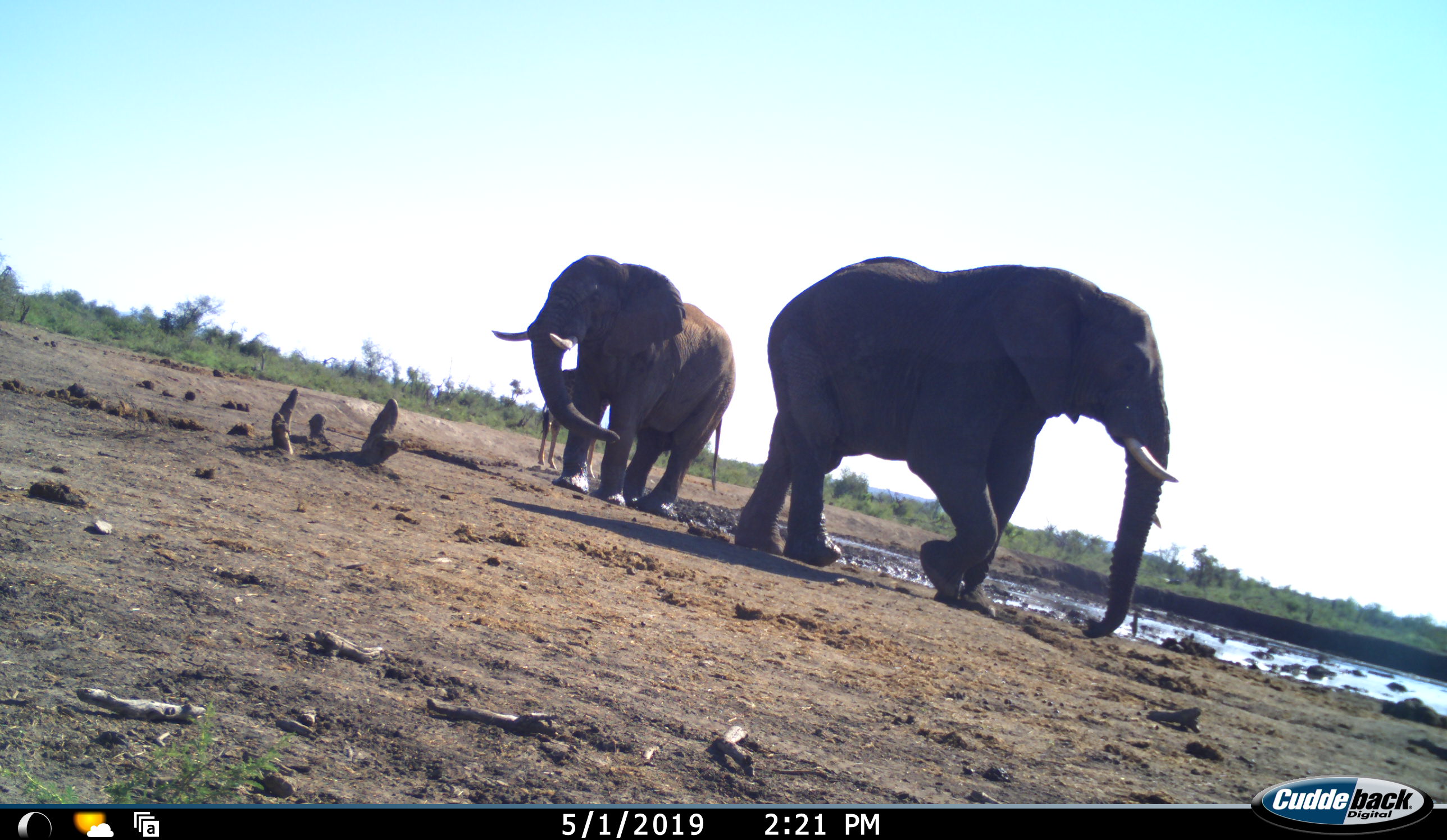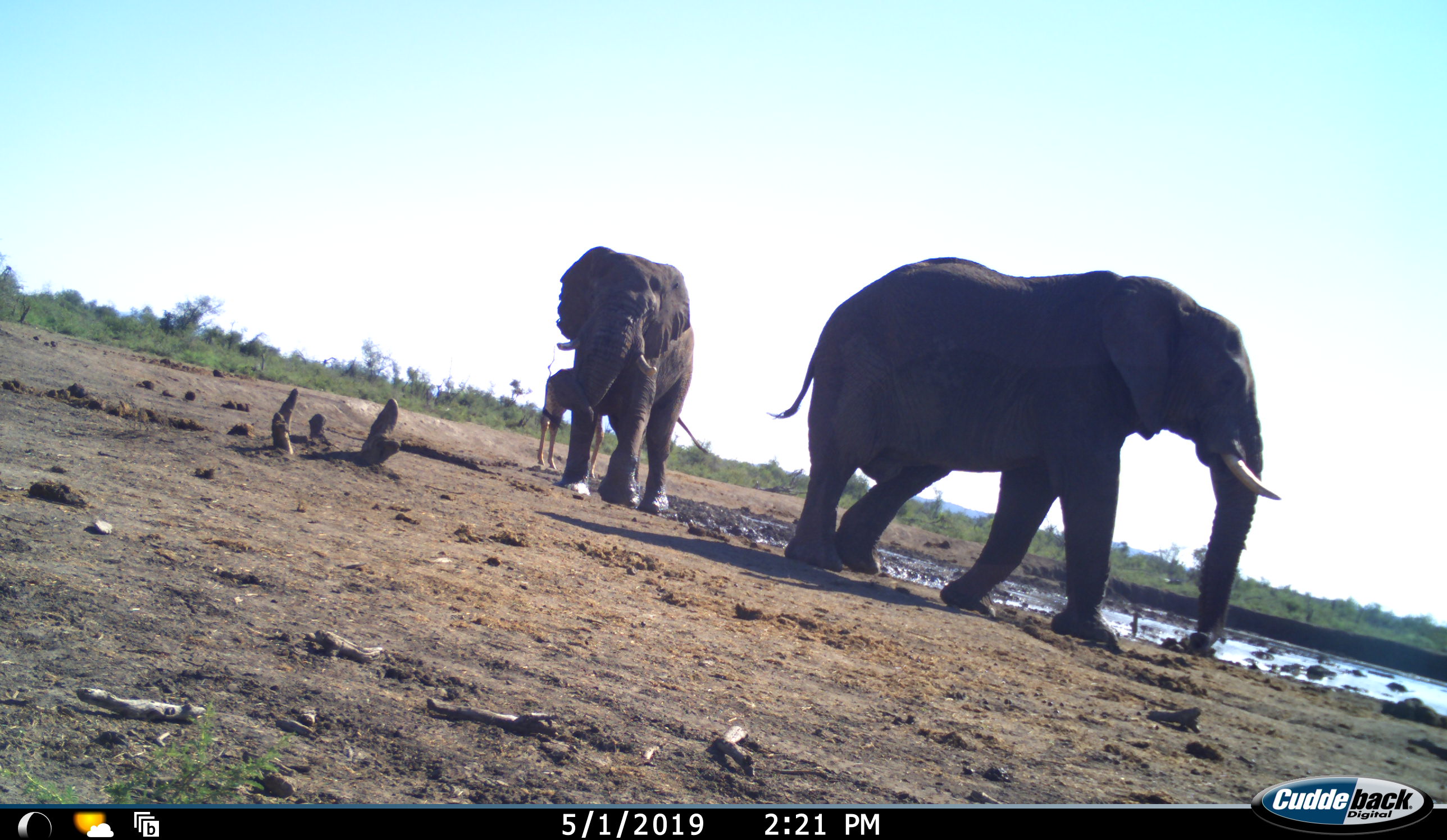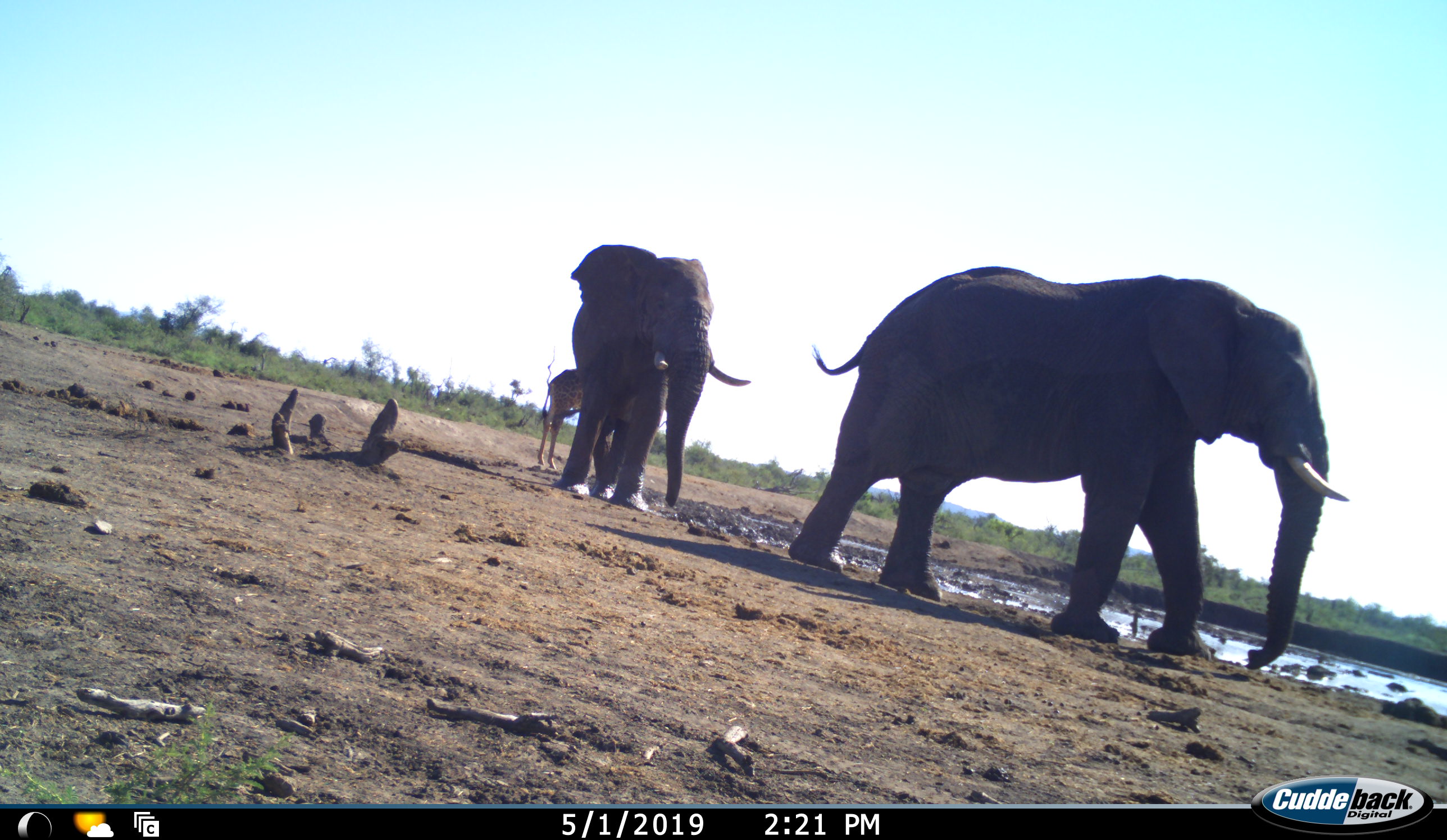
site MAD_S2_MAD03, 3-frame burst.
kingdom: Animalia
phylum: Chordata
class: Mammalia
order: Proboscidea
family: Elephantidae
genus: Loxodonta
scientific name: Loxodonta africana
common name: african bush elephant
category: elephant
Elephant (african bush elephant) (Loxodonta africana), count 2. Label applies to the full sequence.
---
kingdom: Animalia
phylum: Chordata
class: Mammalia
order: Artiodactyla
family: Giraffidae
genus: Giraffa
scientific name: Giraffa camelopardalis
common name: giraffe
Giraffe (Giraffa camelopardalis), count 1. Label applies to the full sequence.